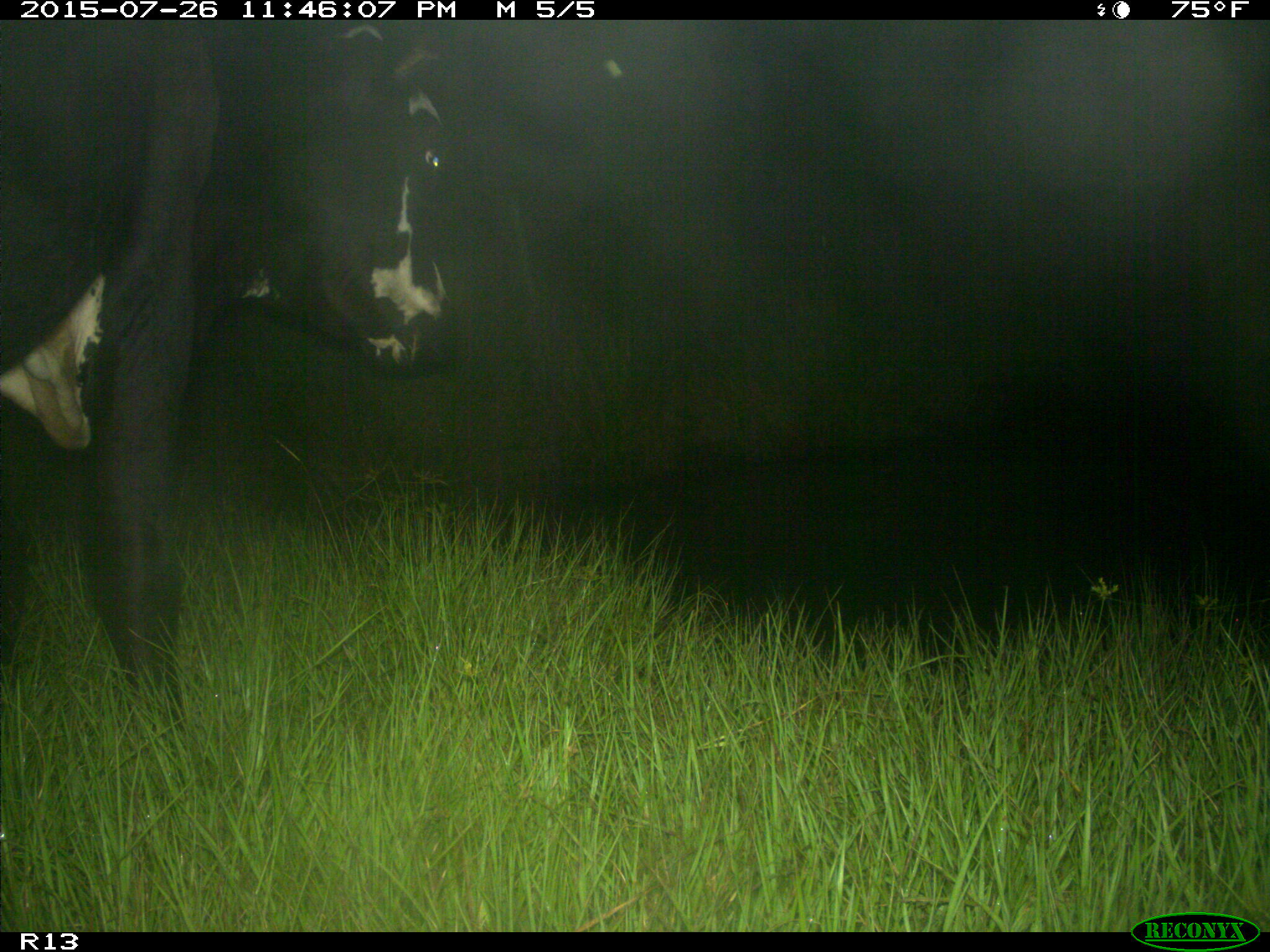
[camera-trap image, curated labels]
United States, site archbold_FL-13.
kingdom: Animalia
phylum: Chordata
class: Mammalia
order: Artiodactyla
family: Bovidae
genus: Bos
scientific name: Bos taurus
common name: domestic cow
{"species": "Bos taurus (domestic cow)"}